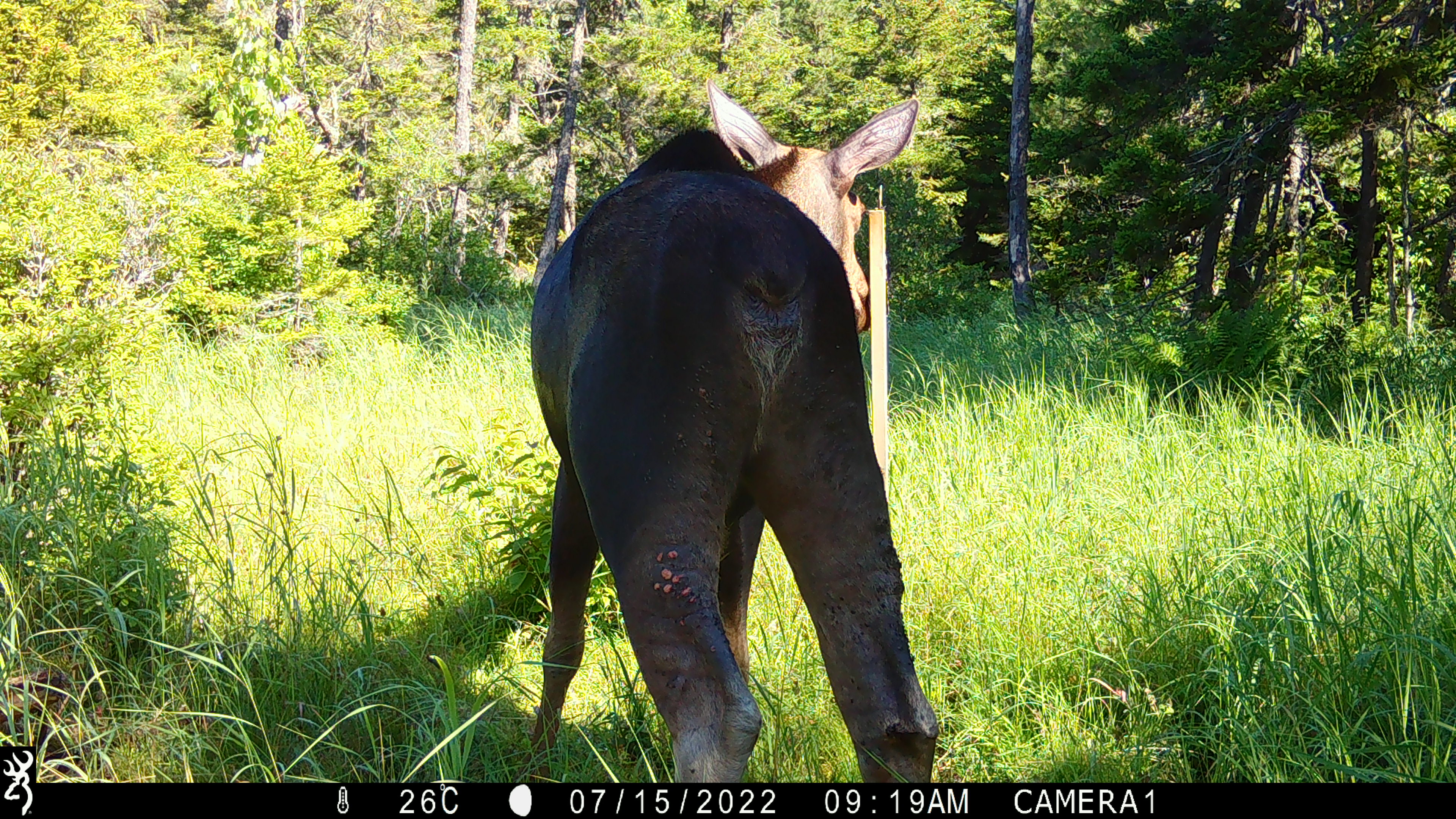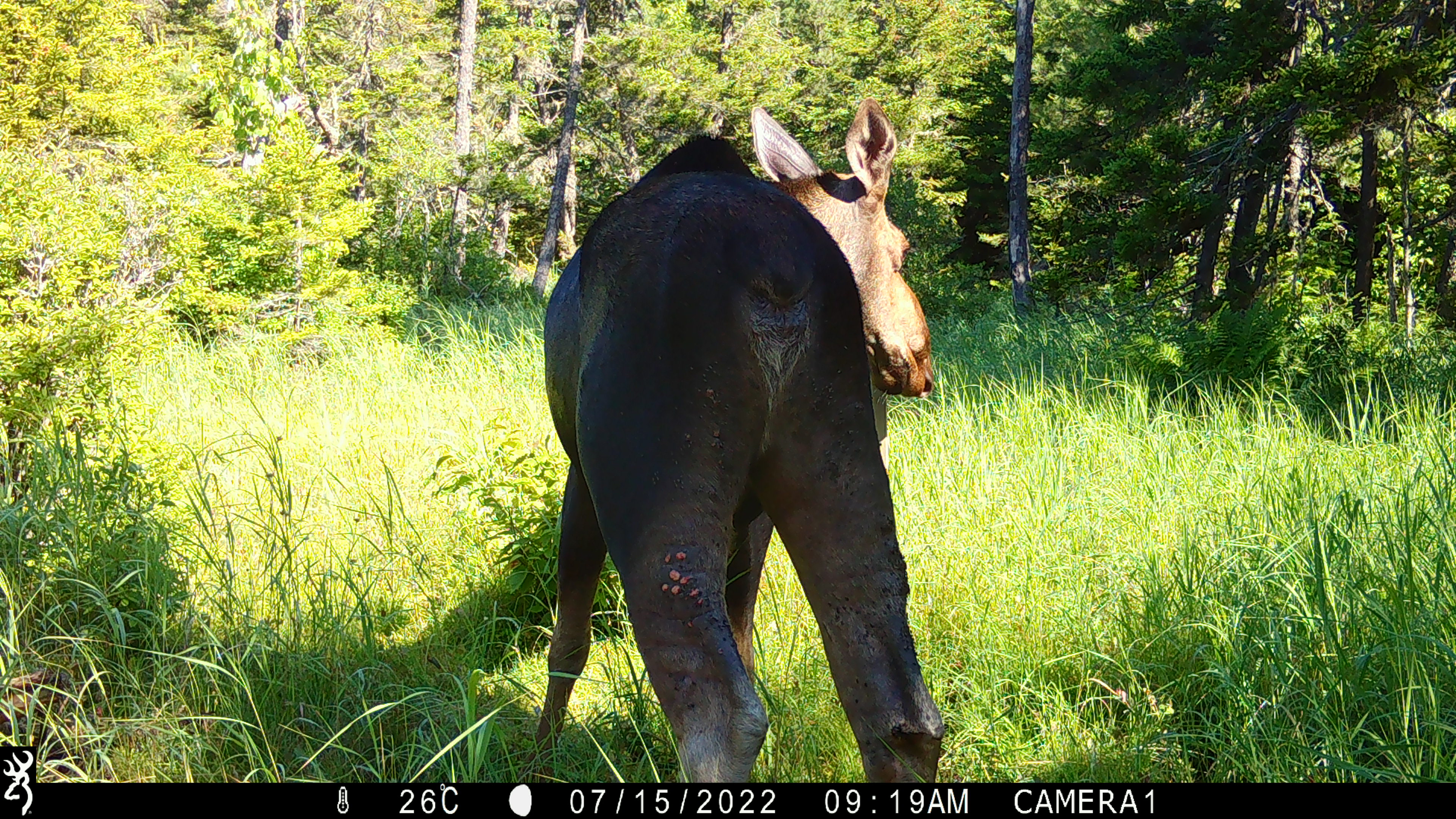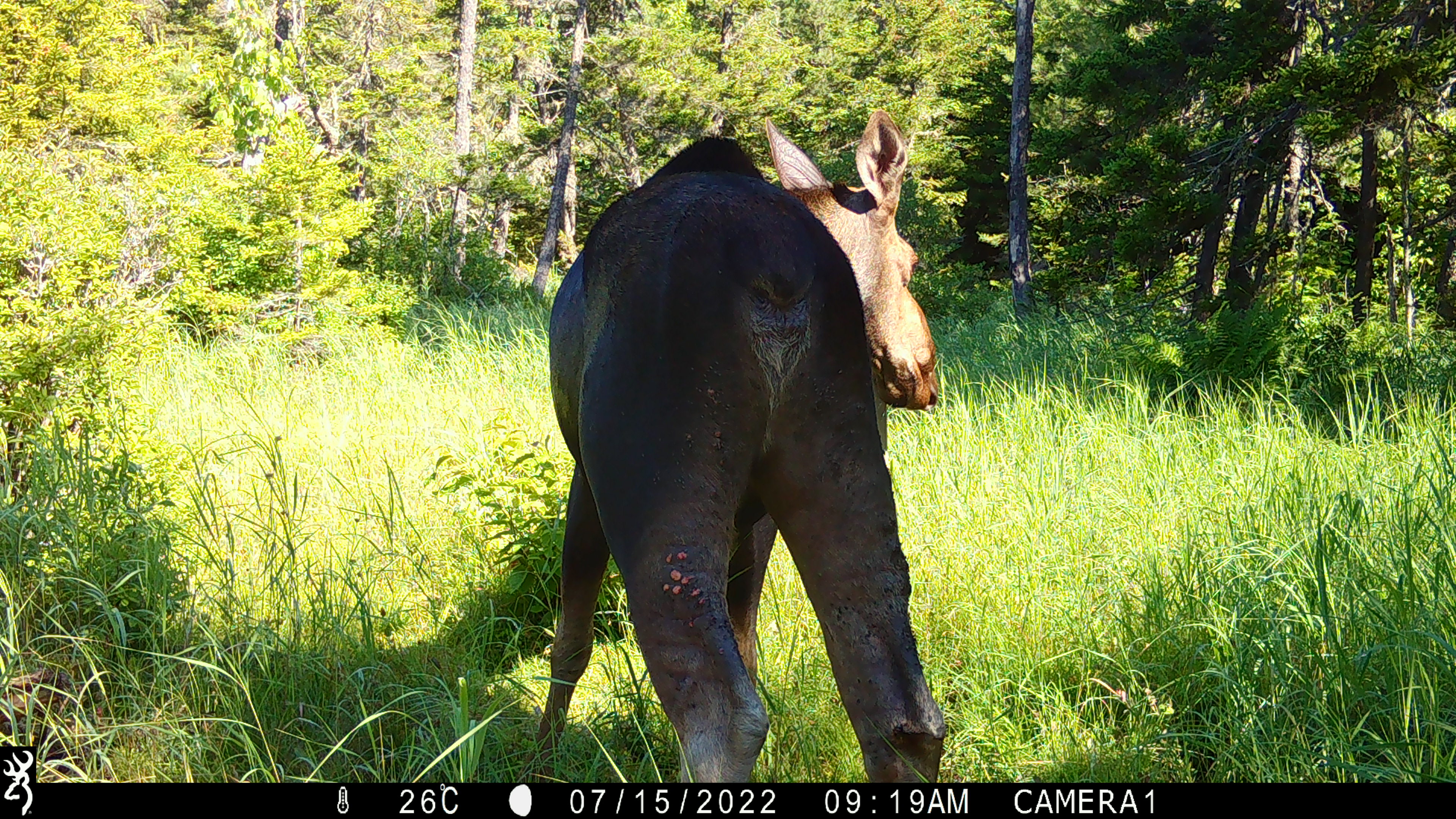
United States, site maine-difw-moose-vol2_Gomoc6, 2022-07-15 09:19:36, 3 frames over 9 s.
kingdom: Animalia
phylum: Chordata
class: Mammalia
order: Artiodactyla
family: Cervidae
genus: Alces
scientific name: Alces alces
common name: moose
Moose (Alces alces).